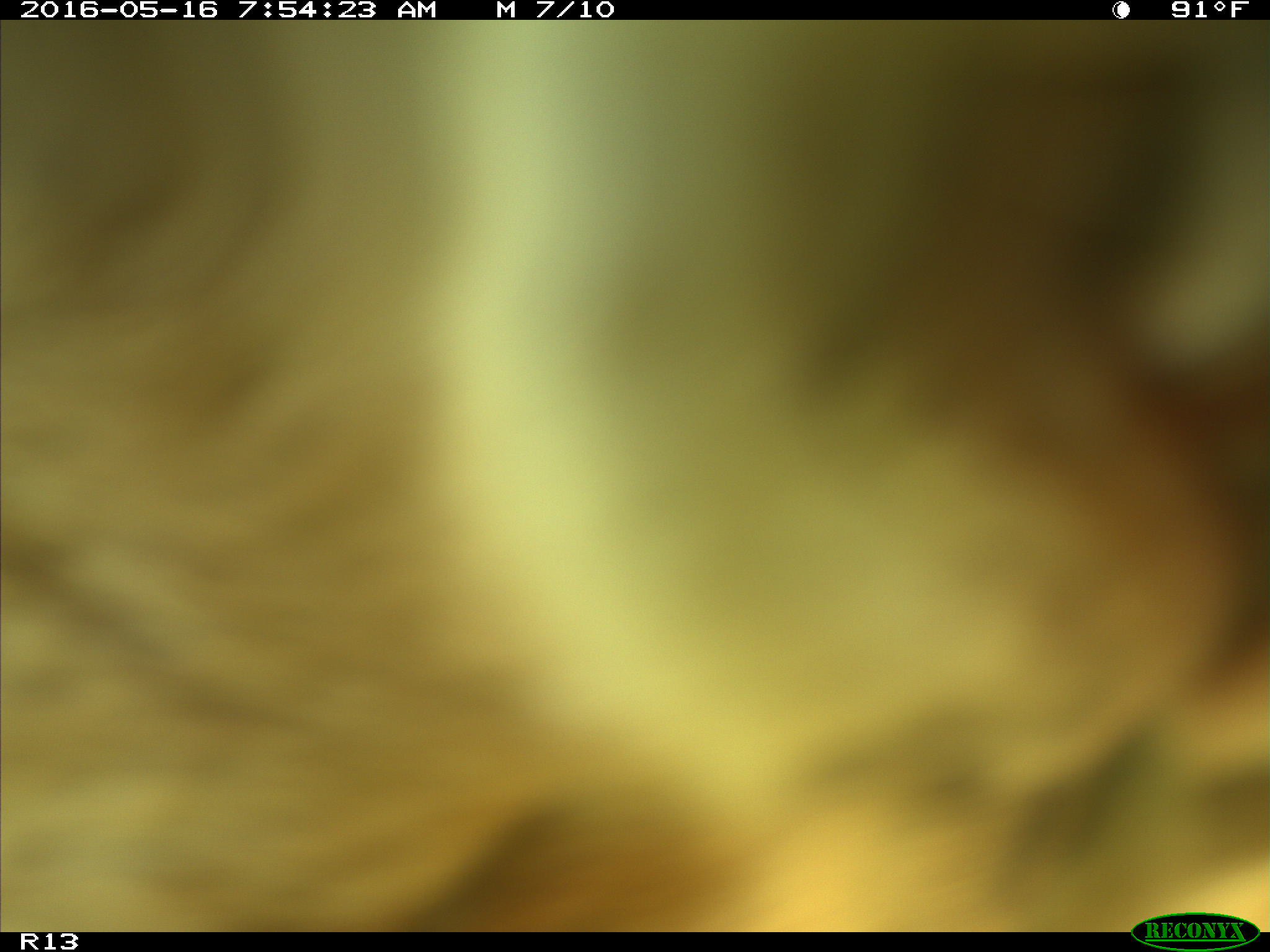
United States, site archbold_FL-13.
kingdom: Animalia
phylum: Chordata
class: Mammalia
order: Artiodactyla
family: Bovidae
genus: Bos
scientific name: Bos taurus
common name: domestic cow